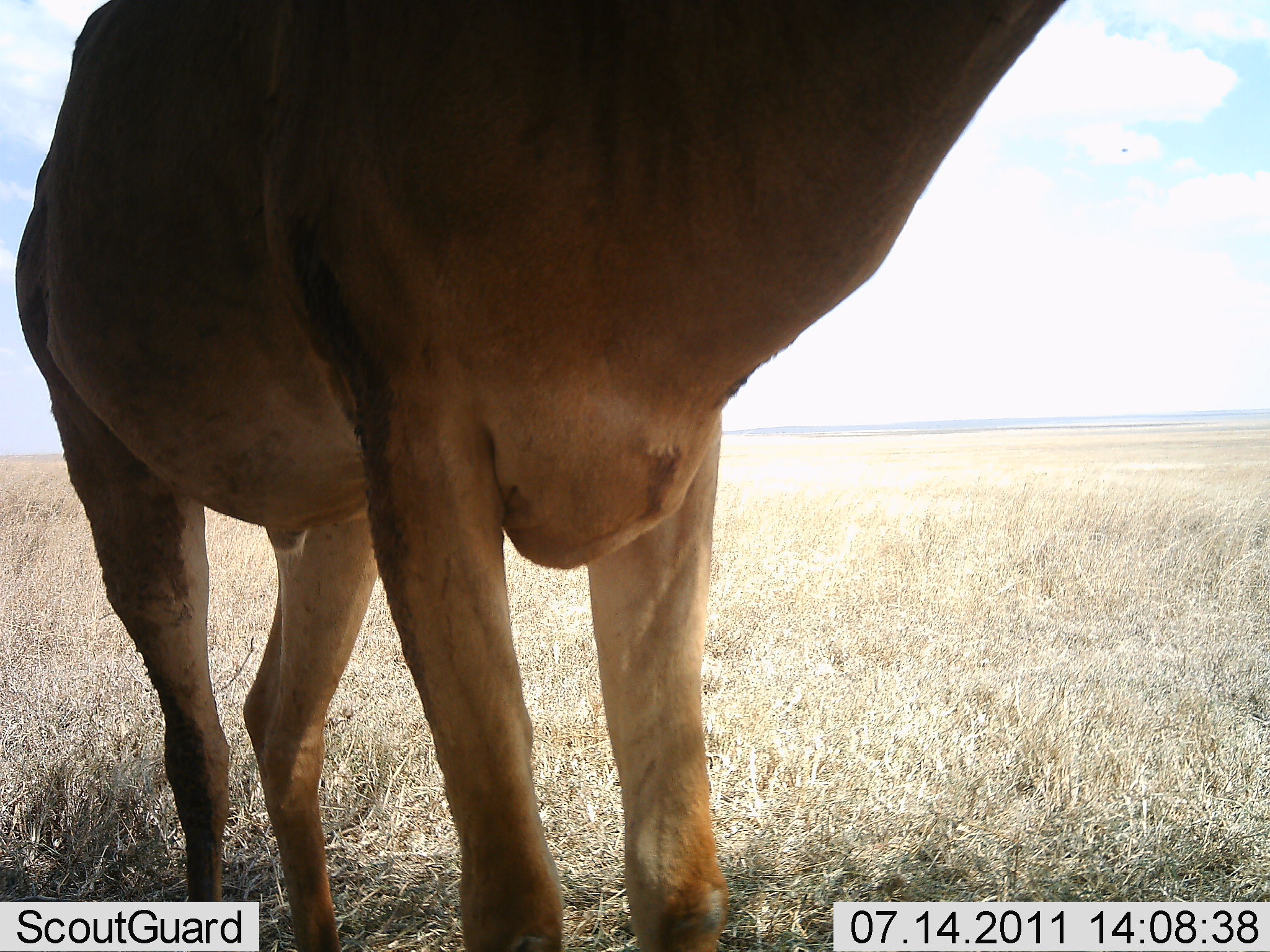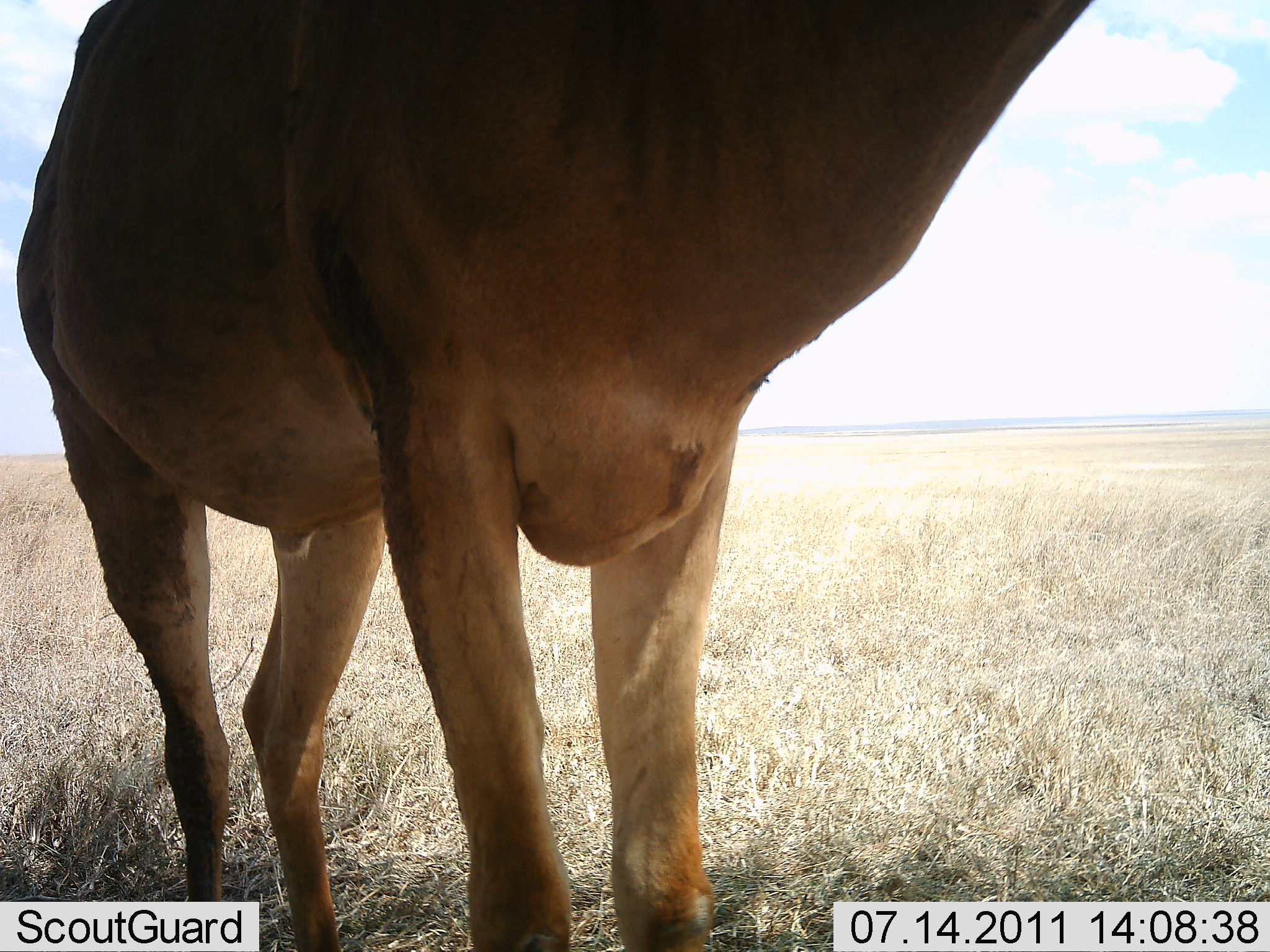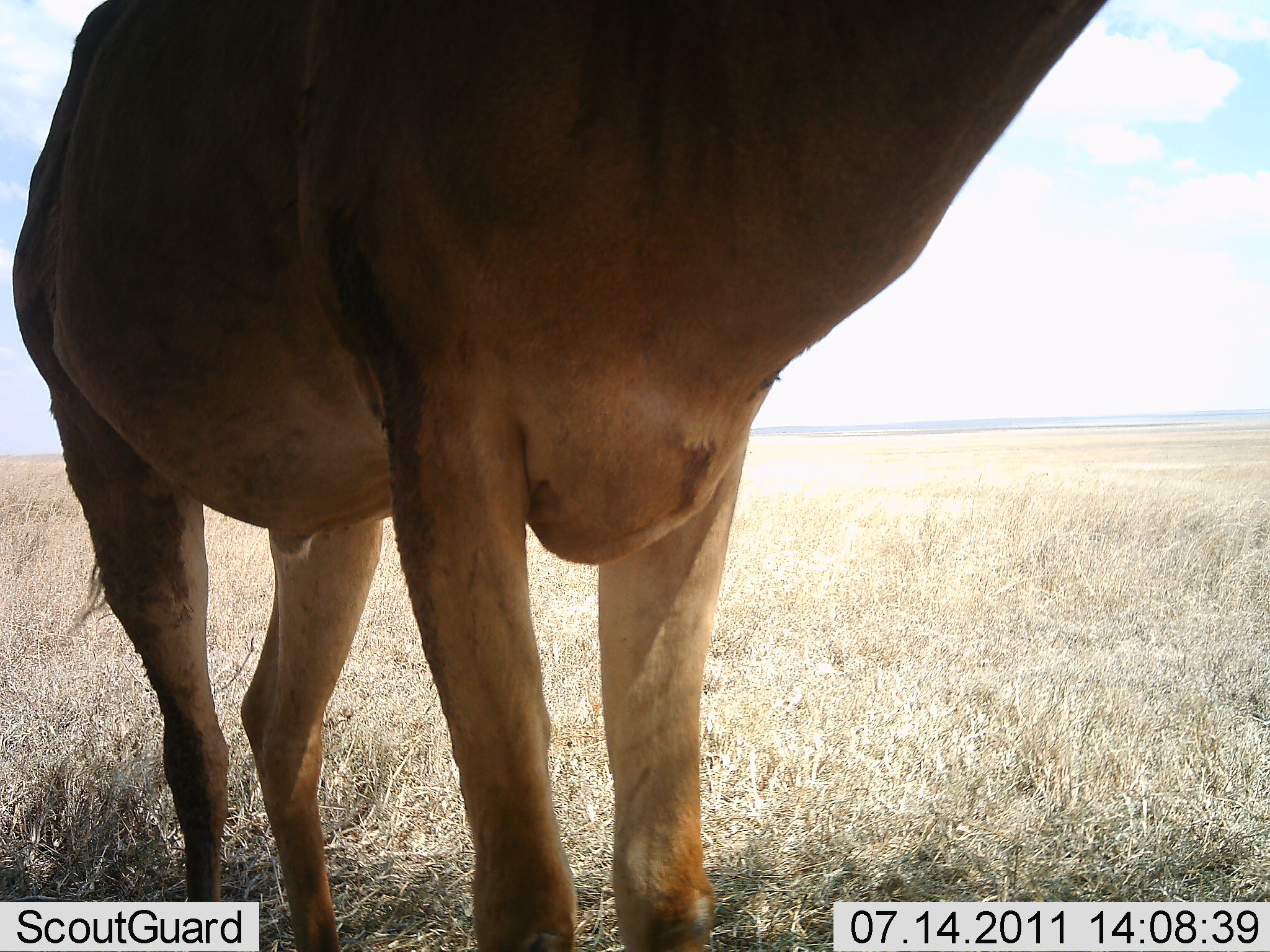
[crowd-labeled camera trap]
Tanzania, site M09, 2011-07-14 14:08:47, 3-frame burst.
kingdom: Animalia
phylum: Chordata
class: Mammalia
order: Artiodactyla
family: Bovidae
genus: Alcelaphus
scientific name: Alcelaphus buselaphus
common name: hartebeest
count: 1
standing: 100%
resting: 0%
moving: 0%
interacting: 0%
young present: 0%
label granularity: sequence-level